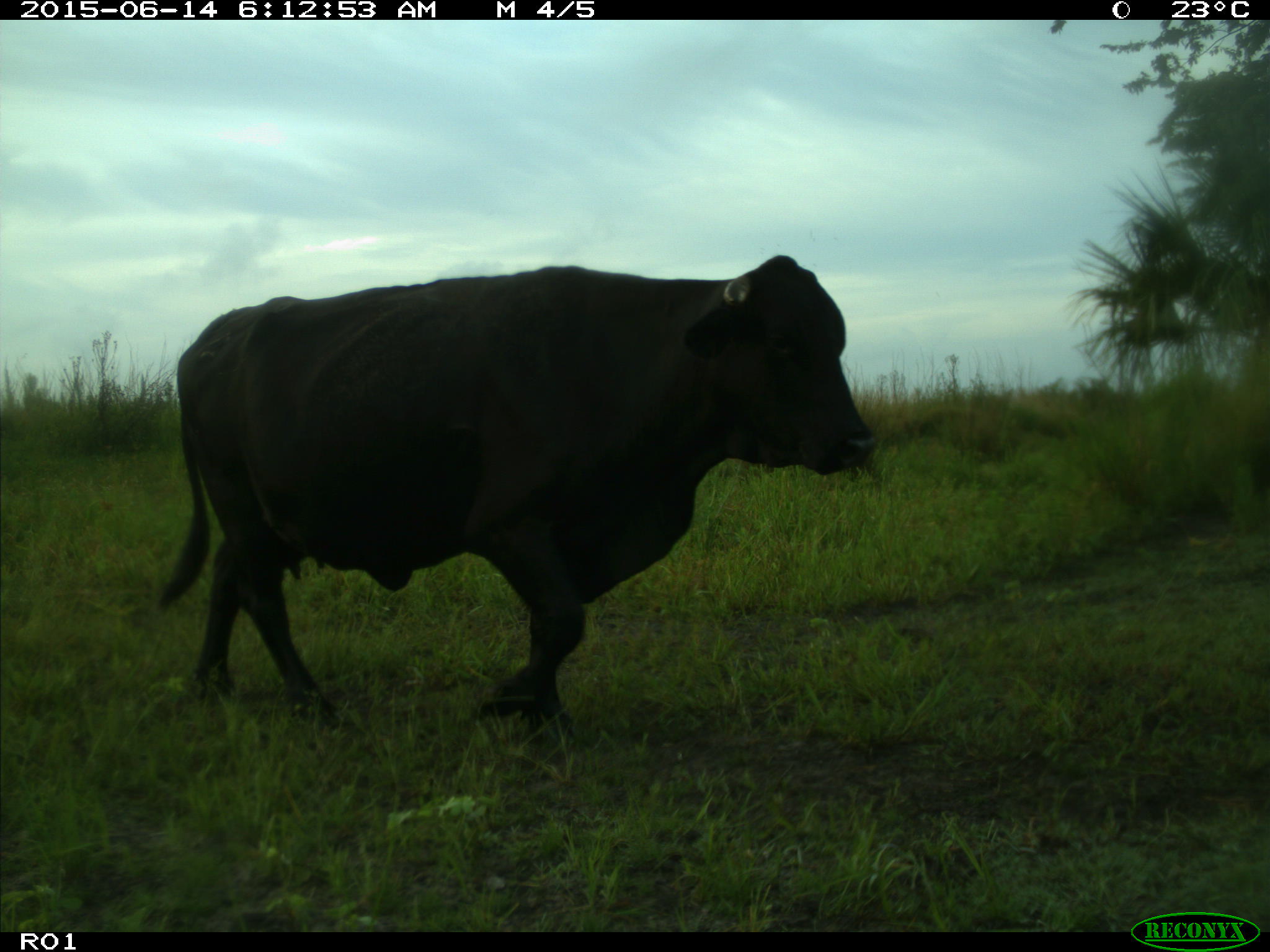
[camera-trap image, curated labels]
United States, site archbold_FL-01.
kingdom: Animalia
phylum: Chordata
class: Mammalia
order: Artiodactyla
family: Bovidae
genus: Bos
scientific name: Bos taurus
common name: domestic cow